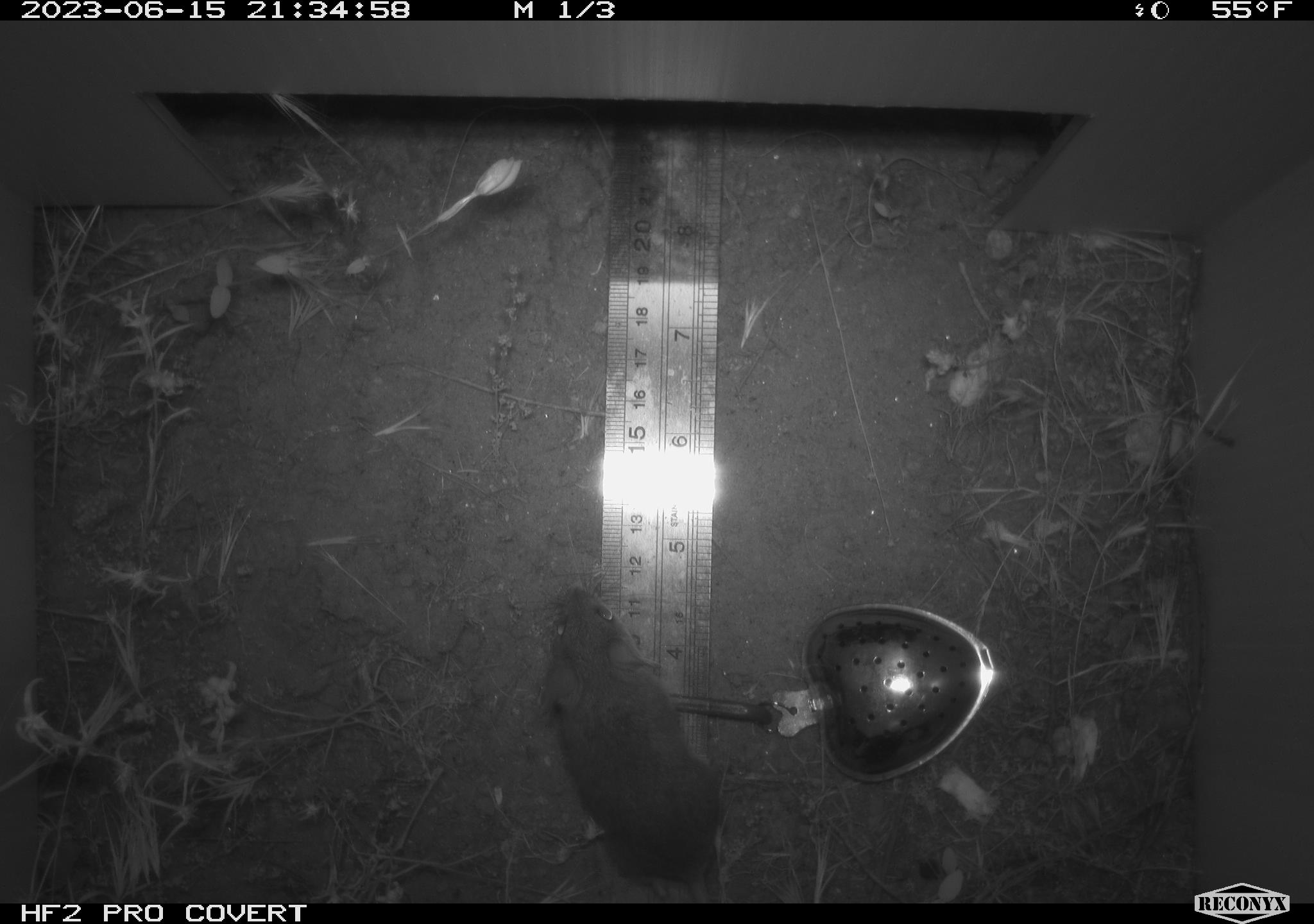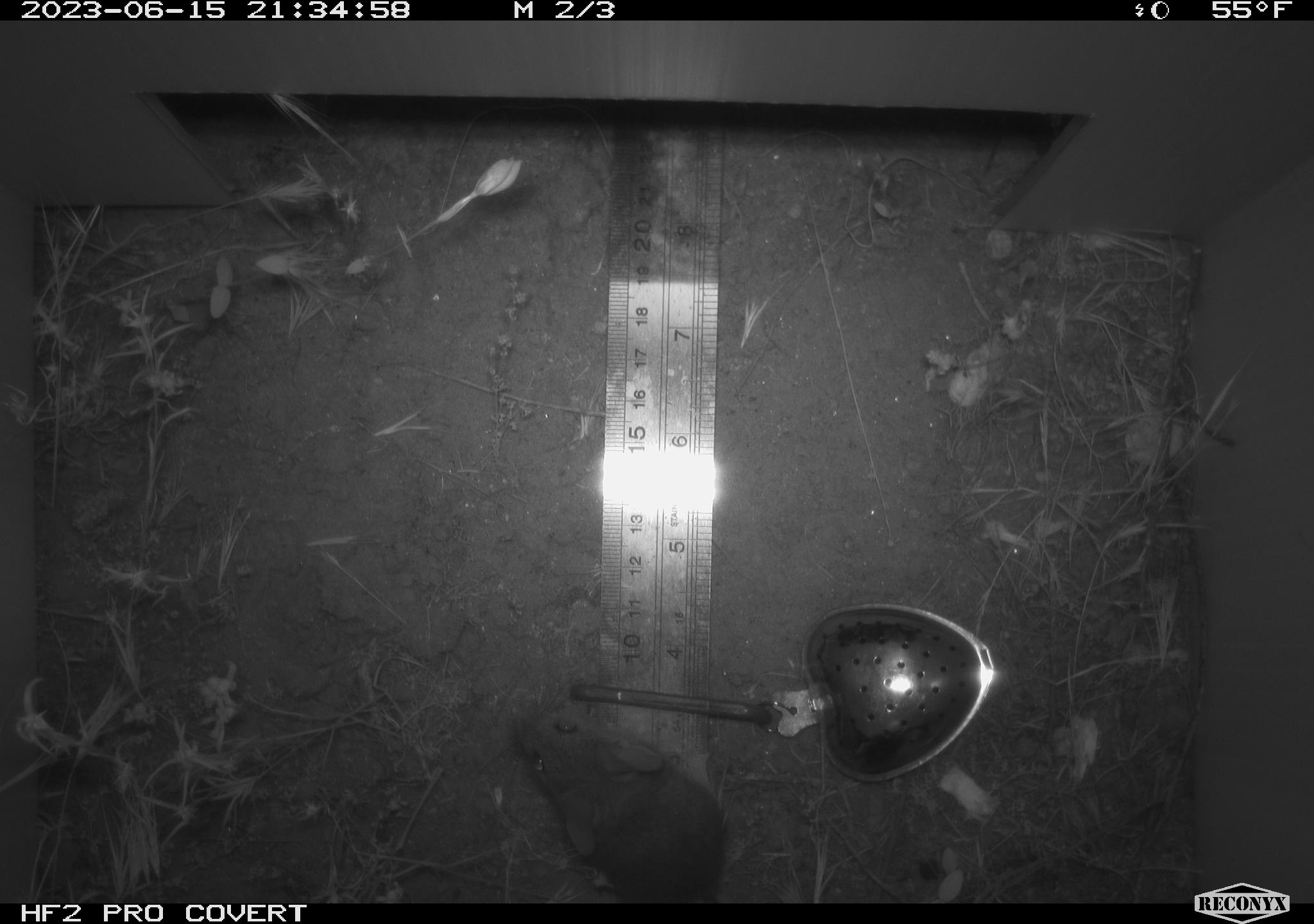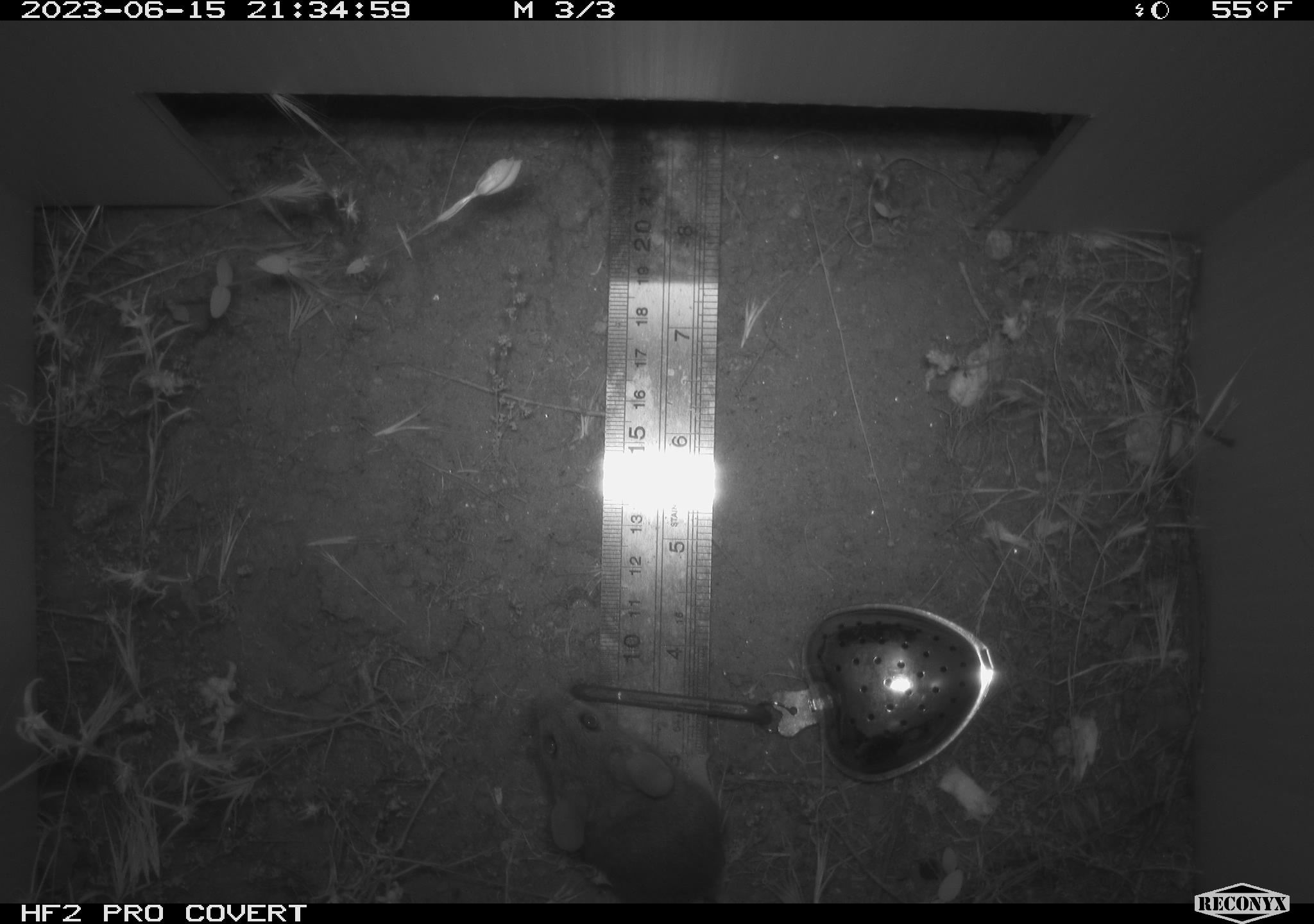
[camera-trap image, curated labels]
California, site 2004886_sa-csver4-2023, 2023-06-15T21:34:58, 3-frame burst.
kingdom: Animalia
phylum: Chordata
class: Mammalia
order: Rodentia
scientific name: Rodentia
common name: mouse species